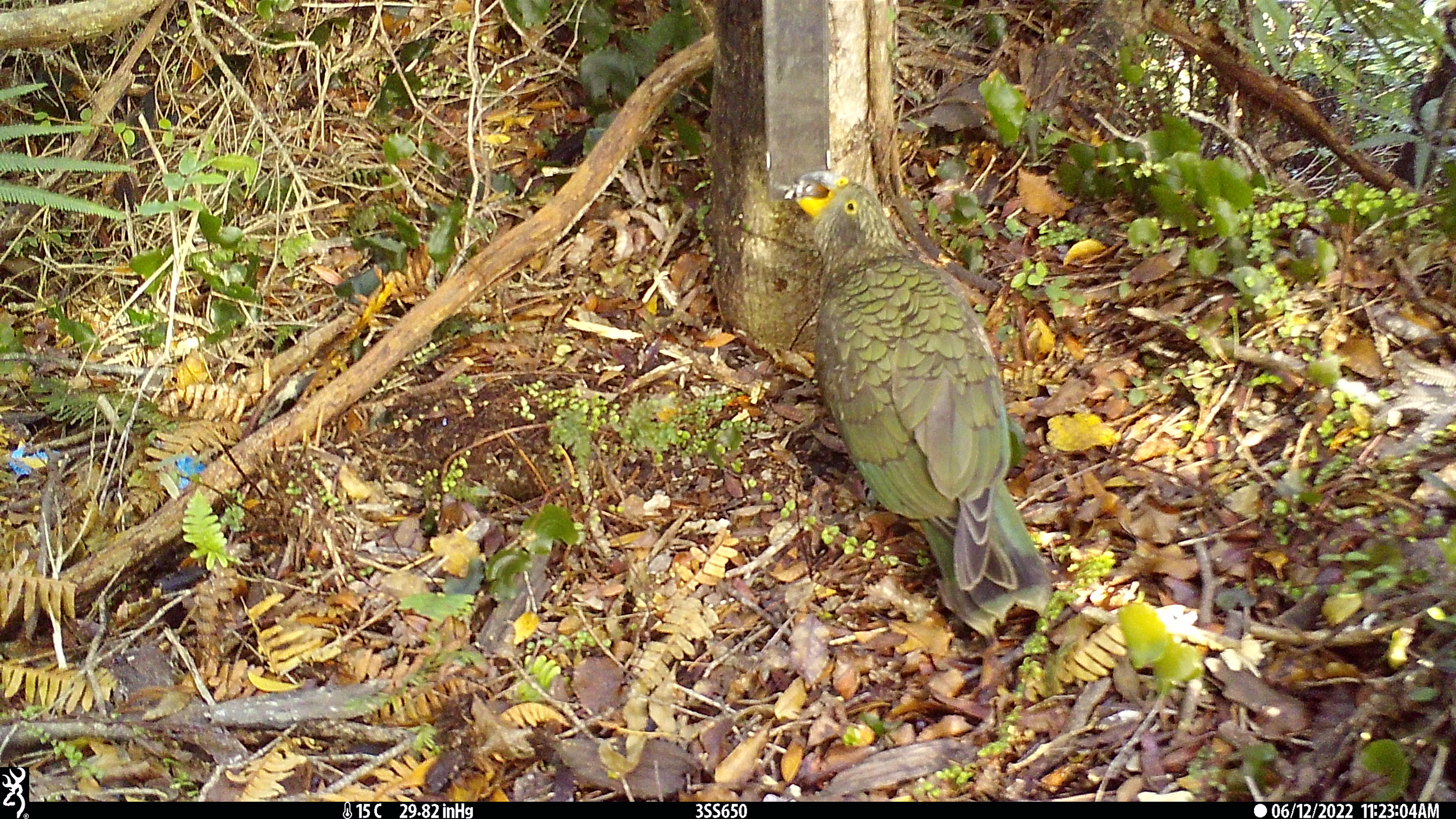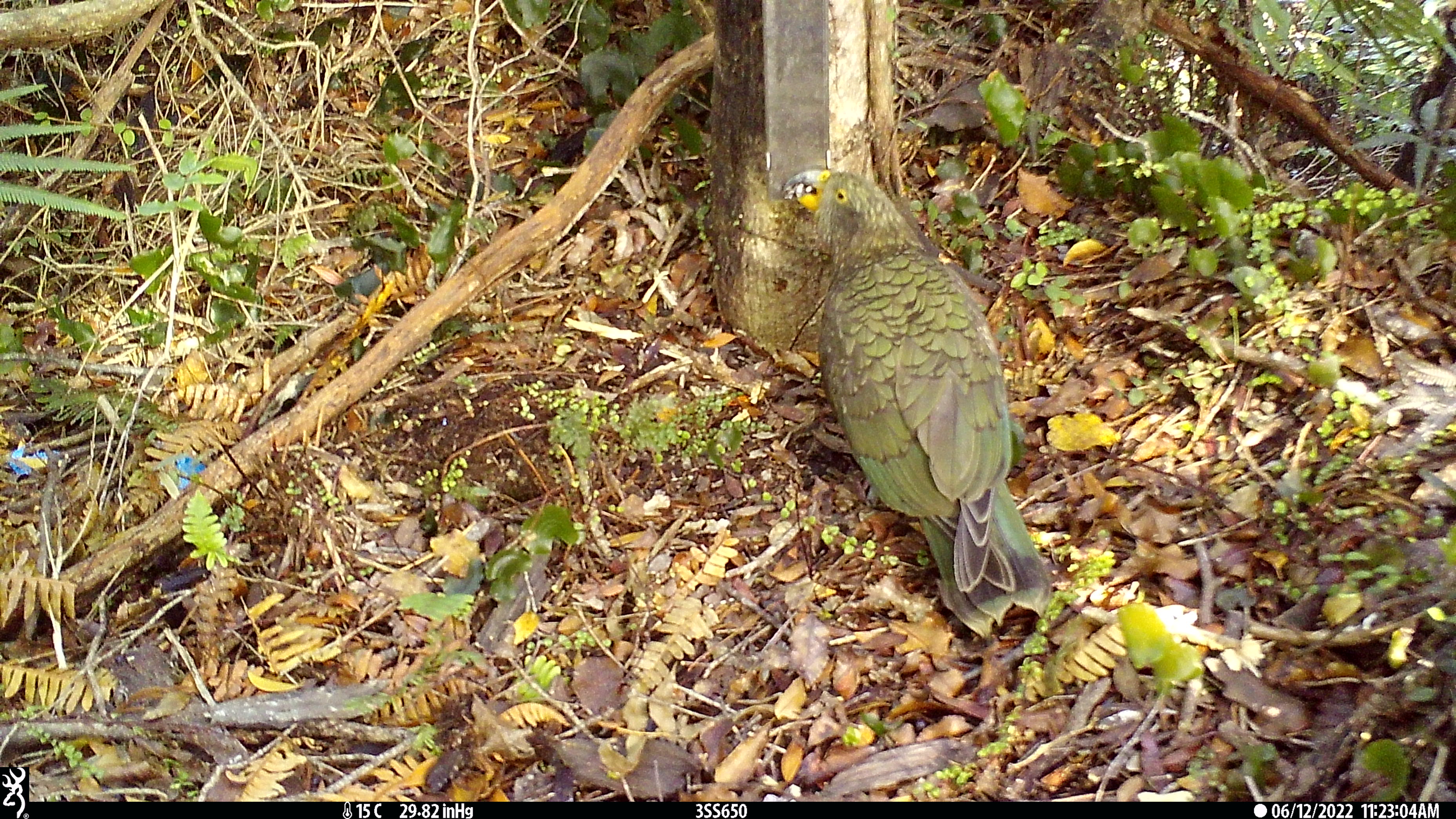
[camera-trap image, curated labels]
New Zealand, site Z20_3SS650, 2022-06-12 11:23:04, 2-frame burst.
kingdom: Animalia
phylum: Chordata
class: Aves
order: Psittaciformes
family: Strigopidae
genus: Nestor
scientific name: Nestor notabilis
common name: kea